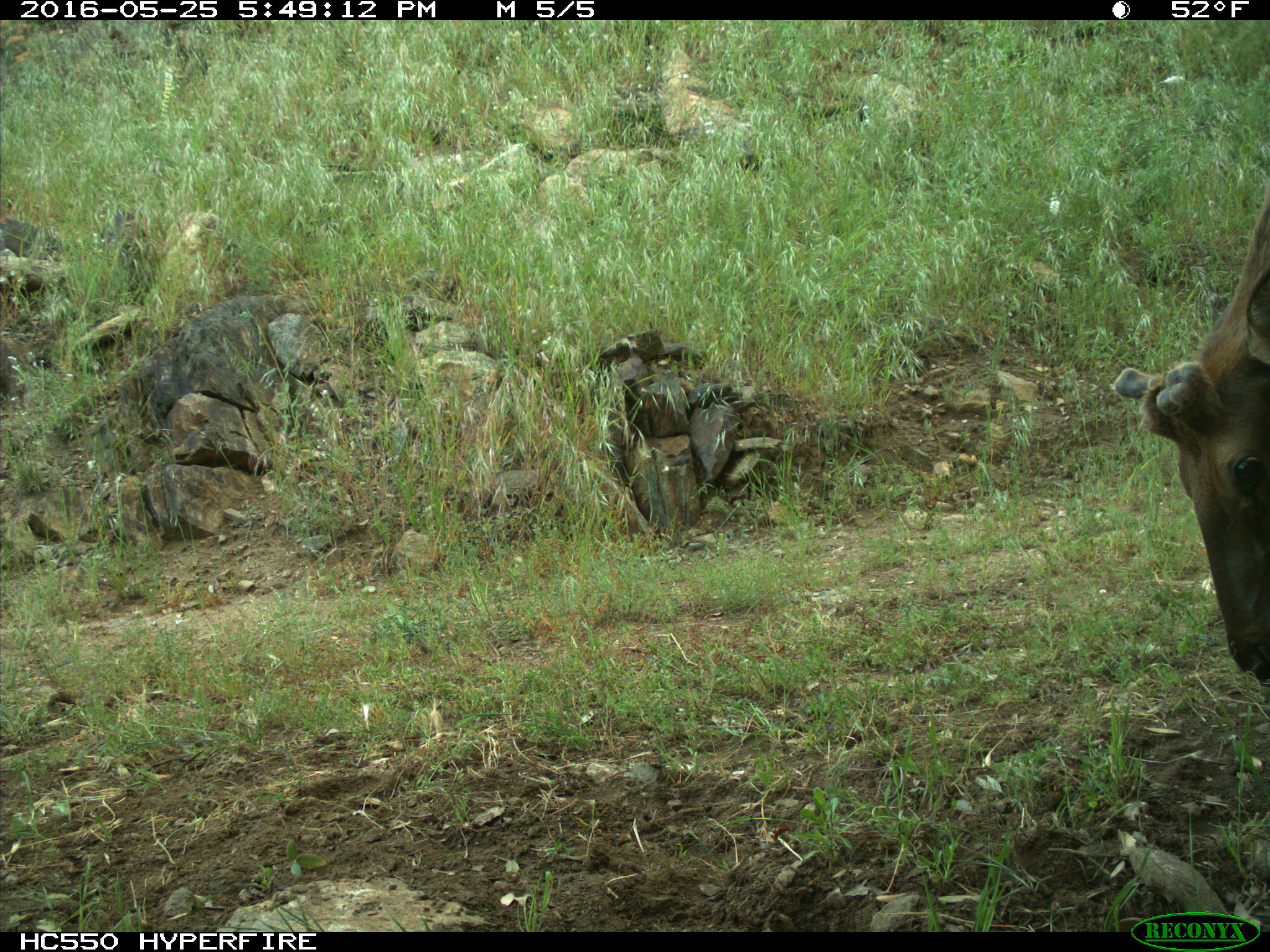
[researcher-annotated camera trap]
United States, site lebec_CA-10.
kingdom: Animalia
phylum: Chordata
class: Mammalia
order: Artiodactyla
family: Cervidae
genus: Cervus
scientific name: Cervus canadensis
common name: elk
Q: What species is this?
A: Cervus canadensis (elk).